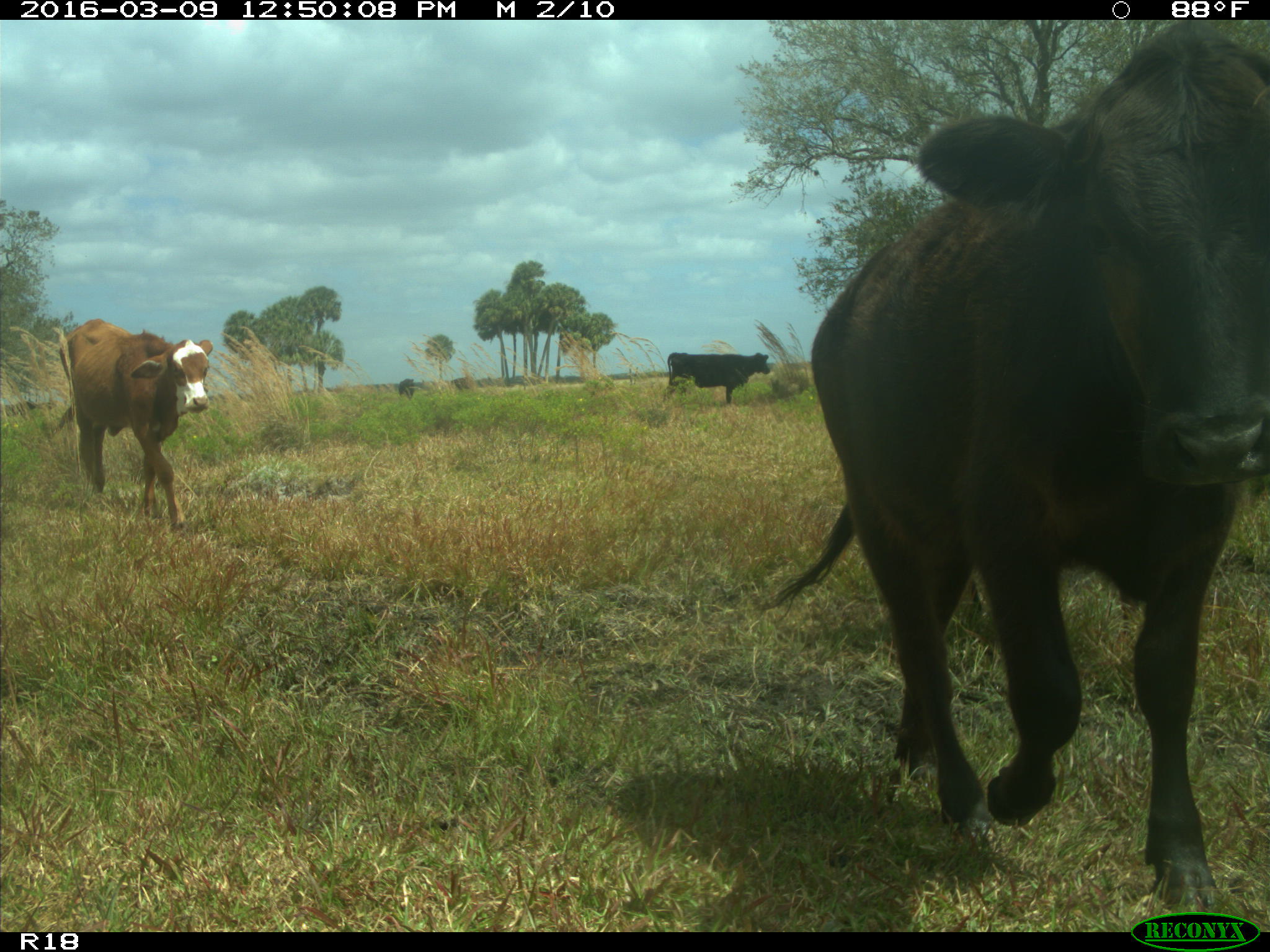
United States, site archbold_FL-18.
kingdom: Animalia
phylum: Chordata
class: Mammalia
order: Artiodactyla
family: Bovidae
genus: Bos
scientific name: Bos taurus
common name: domestic cow